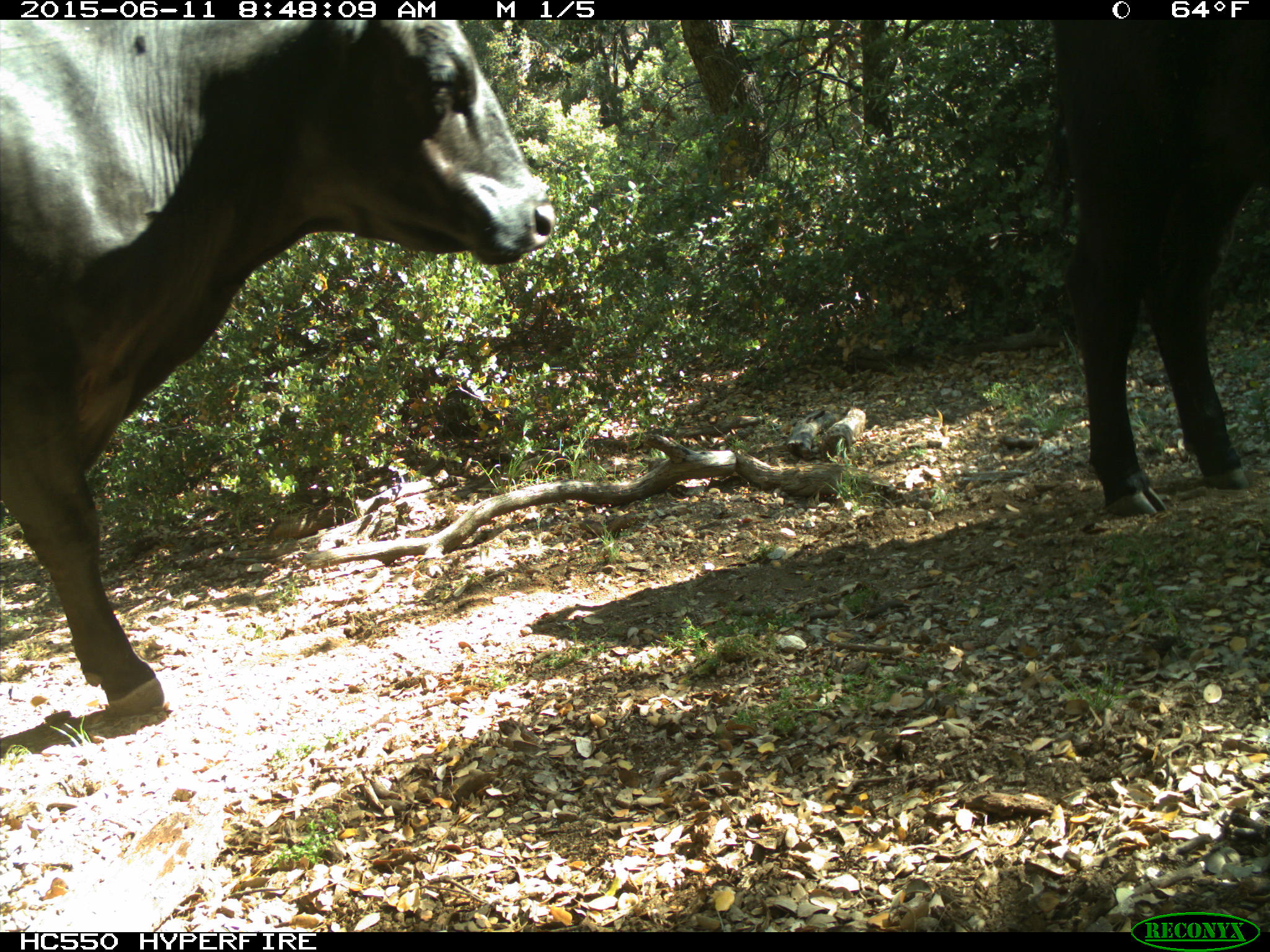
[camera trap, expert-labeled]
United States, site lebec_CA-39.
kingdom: Animalia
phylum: Chordata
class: Mammalia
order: Artiodactyla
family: Bovidae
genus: Bos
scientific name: Bos taurus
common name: domestic cow